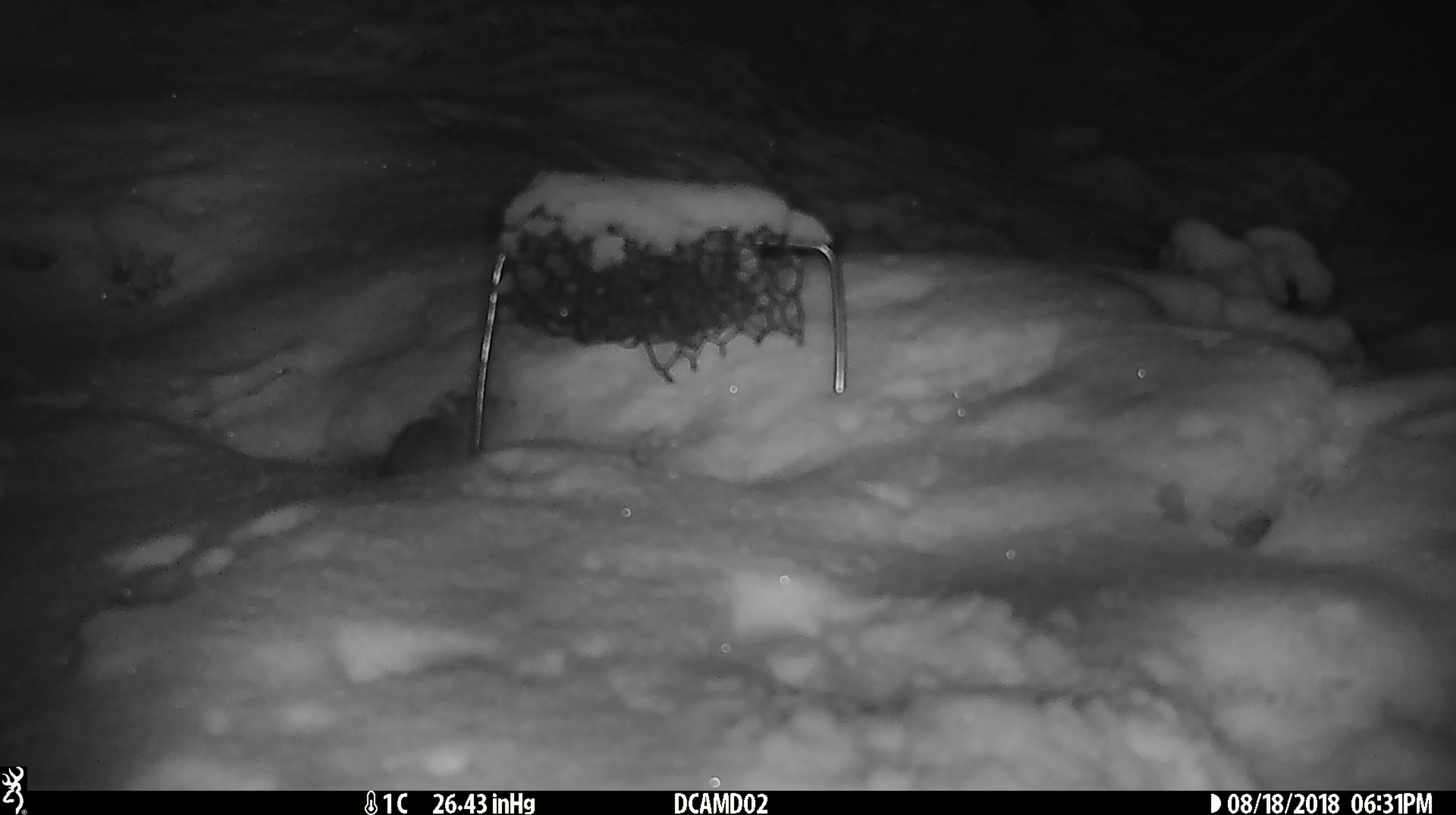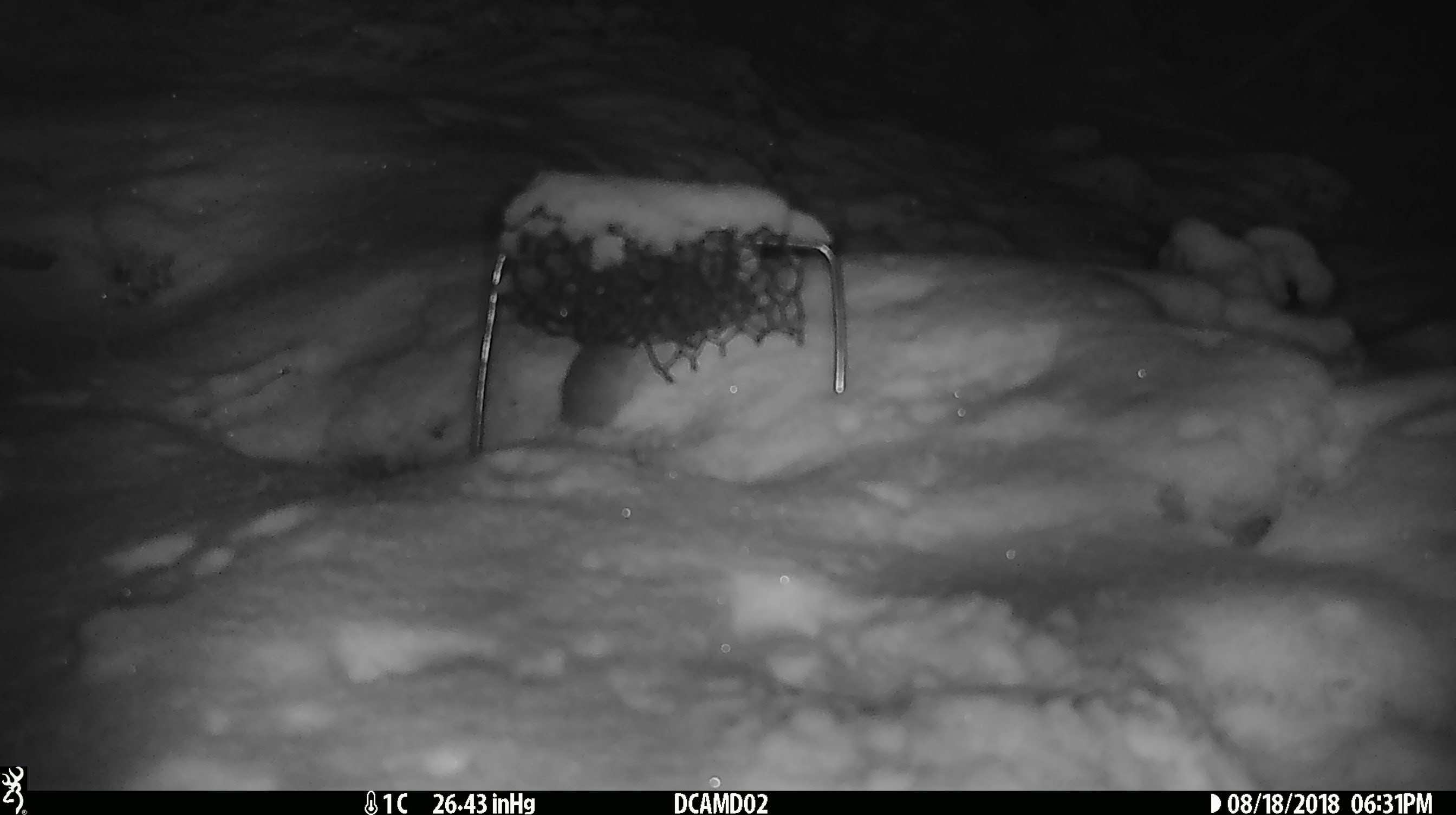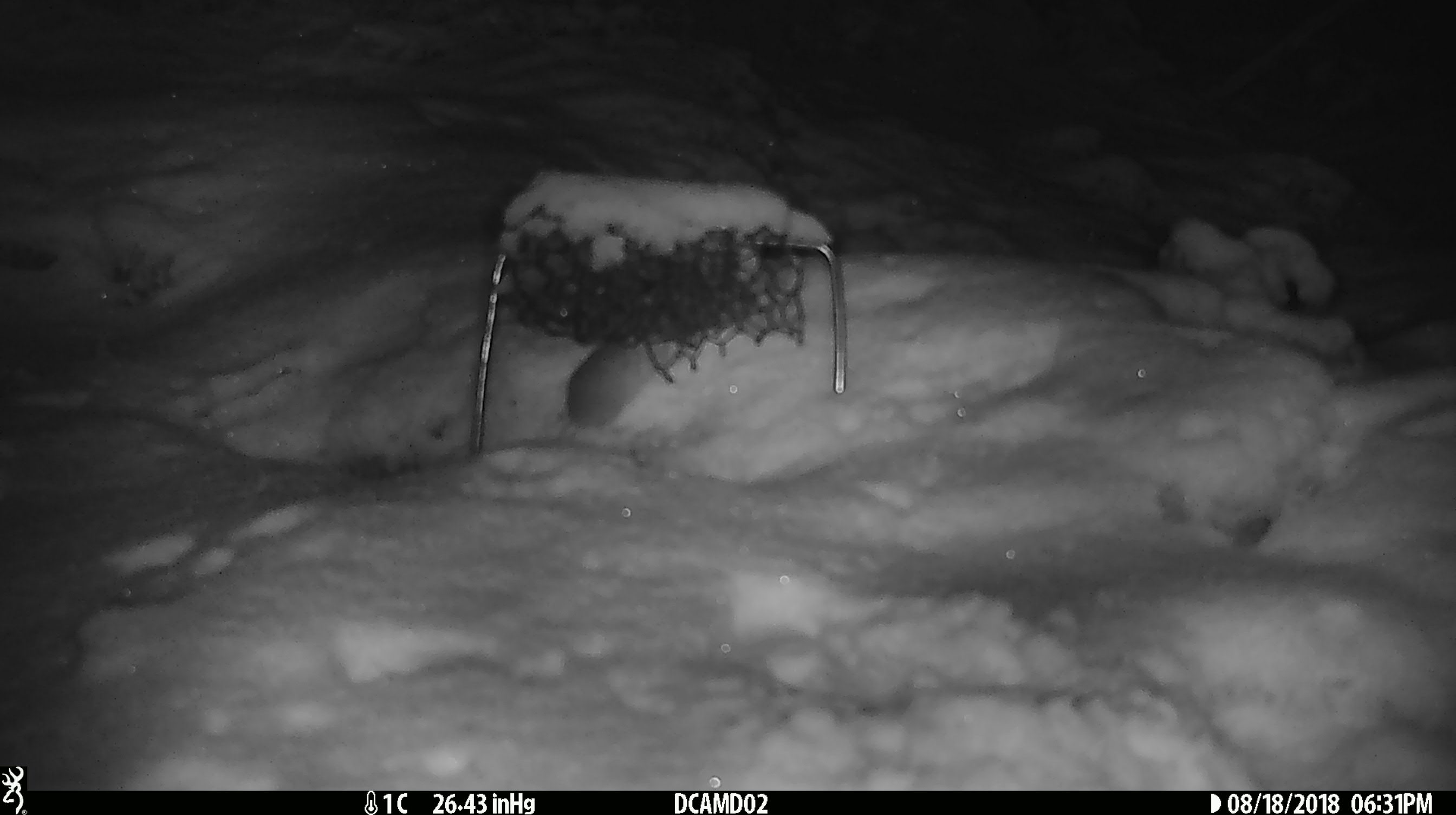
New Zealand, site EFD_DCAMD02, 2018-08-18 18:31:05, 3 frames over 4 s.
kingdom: Animalia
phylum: Chordata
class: Mammalia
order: Rodentia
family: Muridae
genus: Mus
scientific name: Mus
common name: mouse